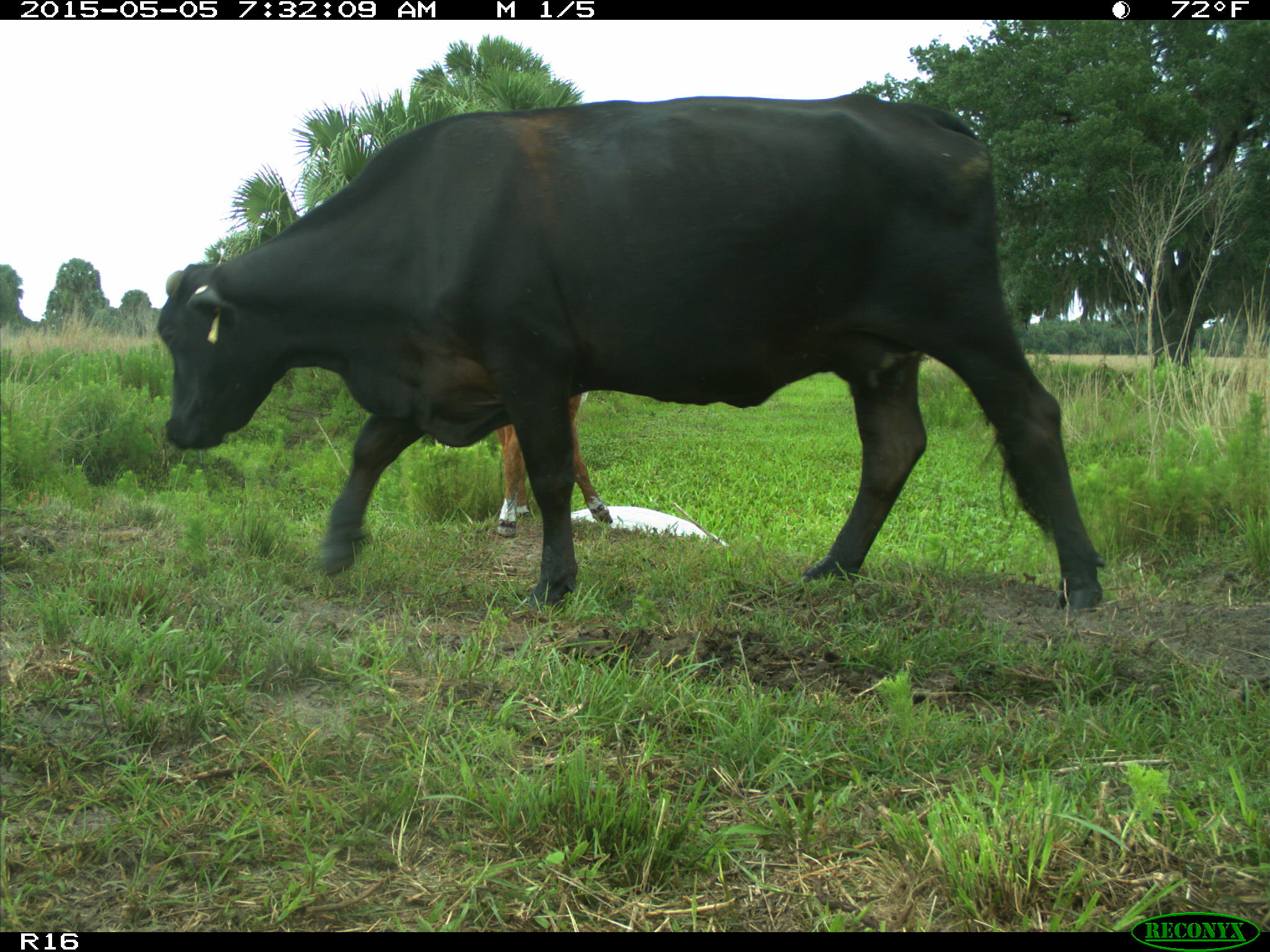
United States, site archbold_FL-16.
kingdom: Animalia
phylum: Chordata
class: Mammalia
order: Artiodactyla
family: Bovidae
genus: Bos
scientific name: Bos taurus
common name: domestic cow